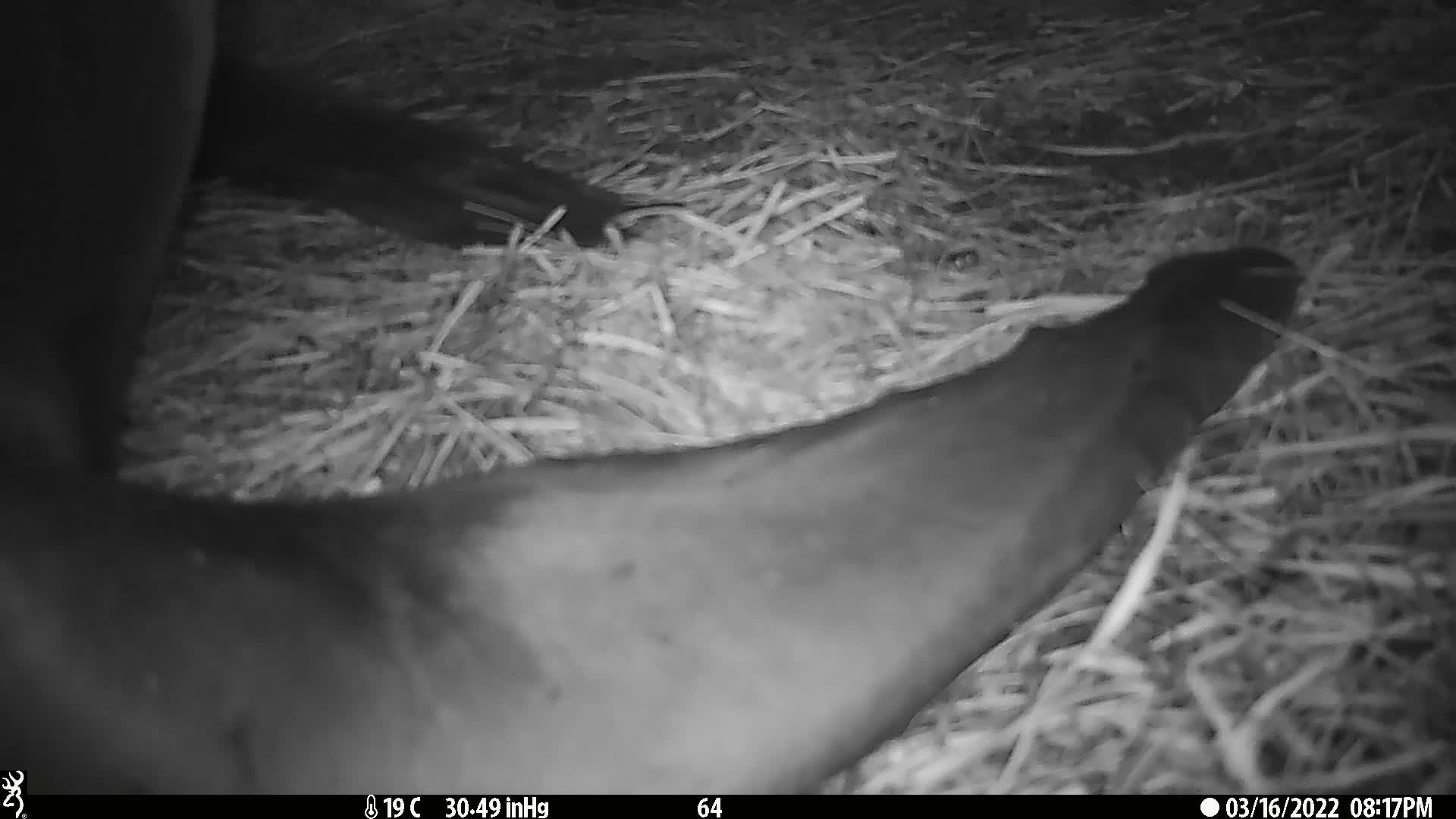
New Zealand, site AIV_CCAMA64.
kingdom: Animalia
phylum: Chordata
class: Mammalia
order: Carnivora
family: Otariidae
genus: Phocarctos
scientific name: Phocarctos hookeri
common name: new zealand sea lion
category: sealion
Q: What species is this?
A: Sealion (new zealand sea lion) (Phocarctos hookeri).